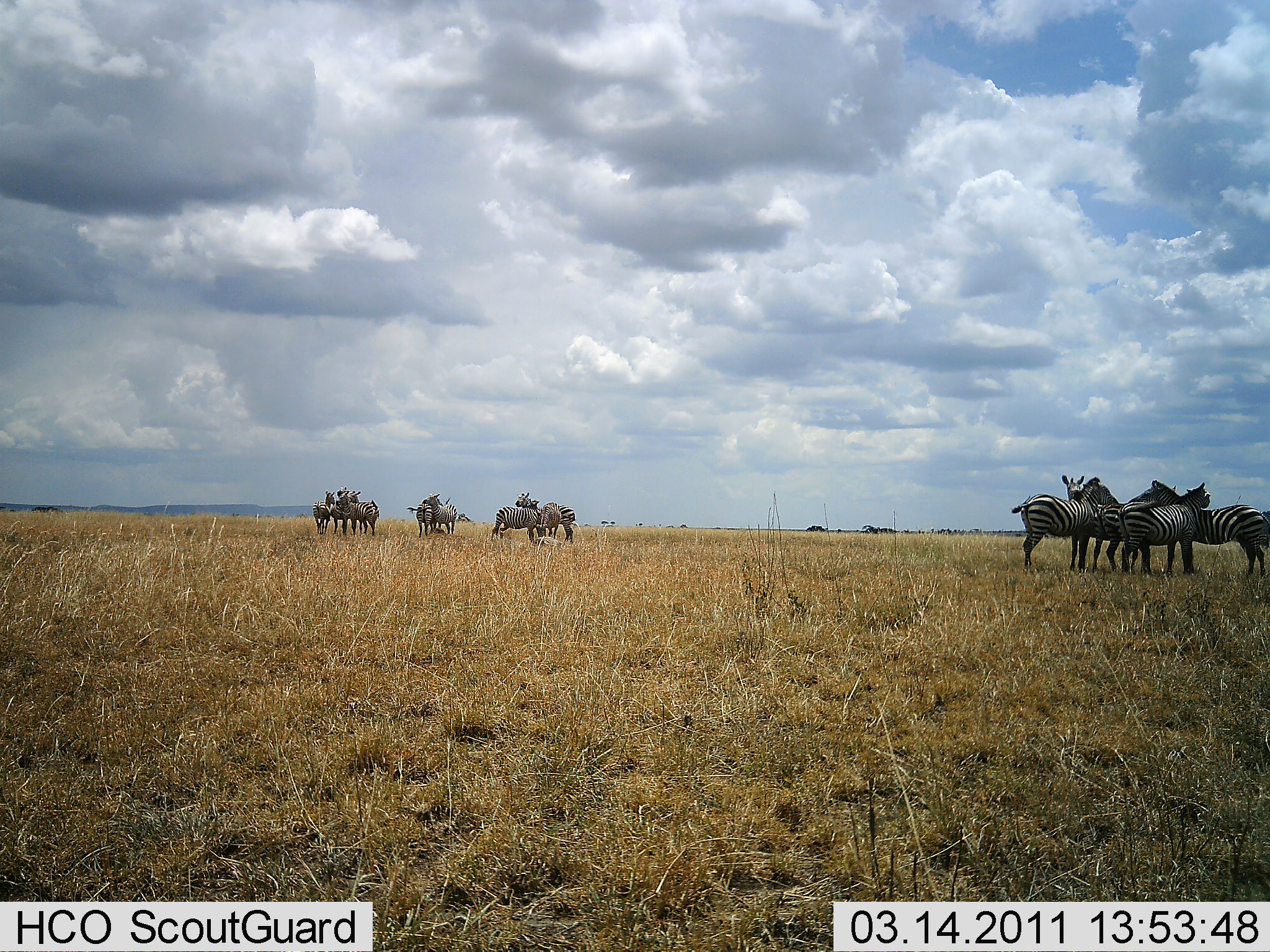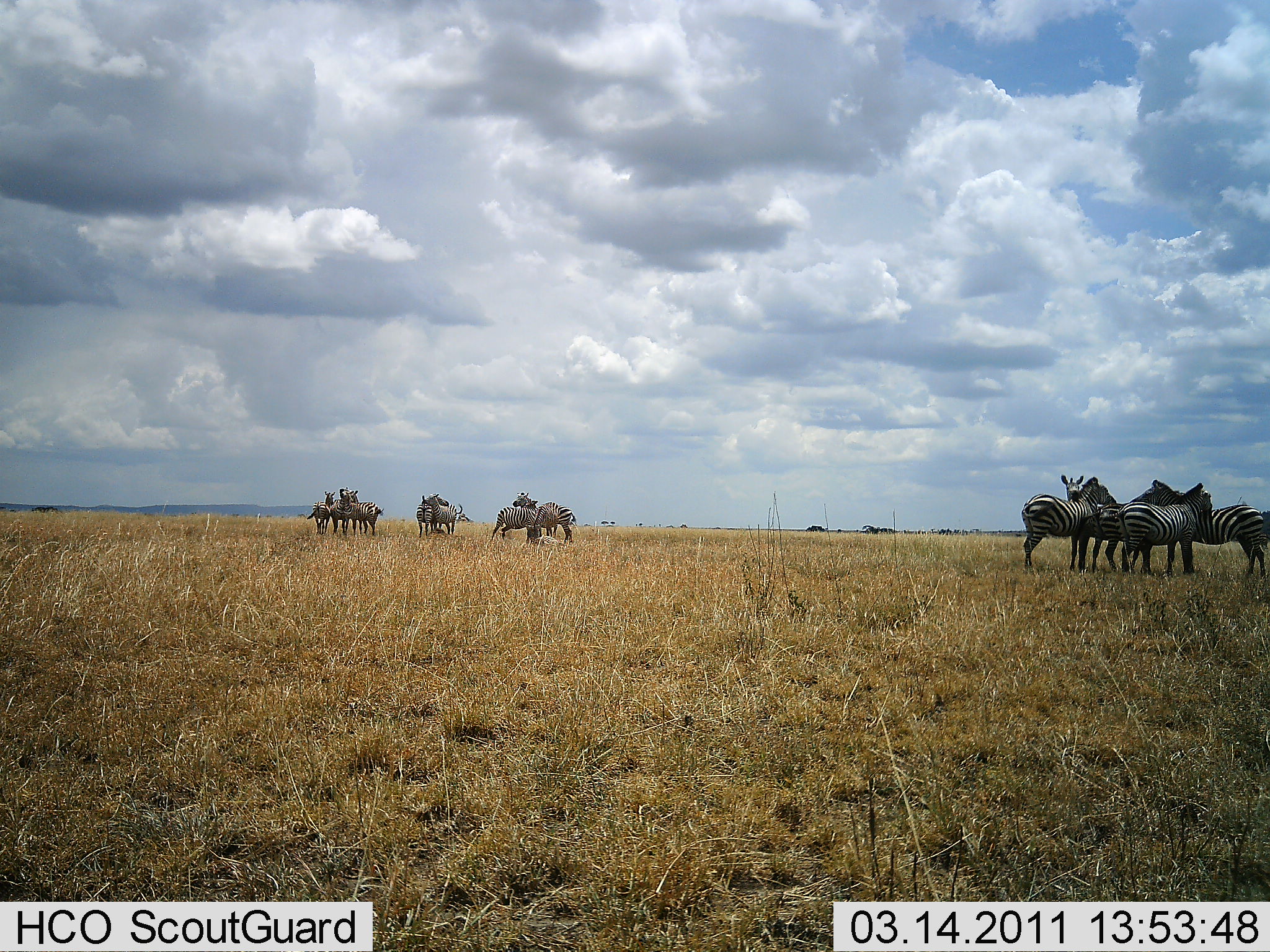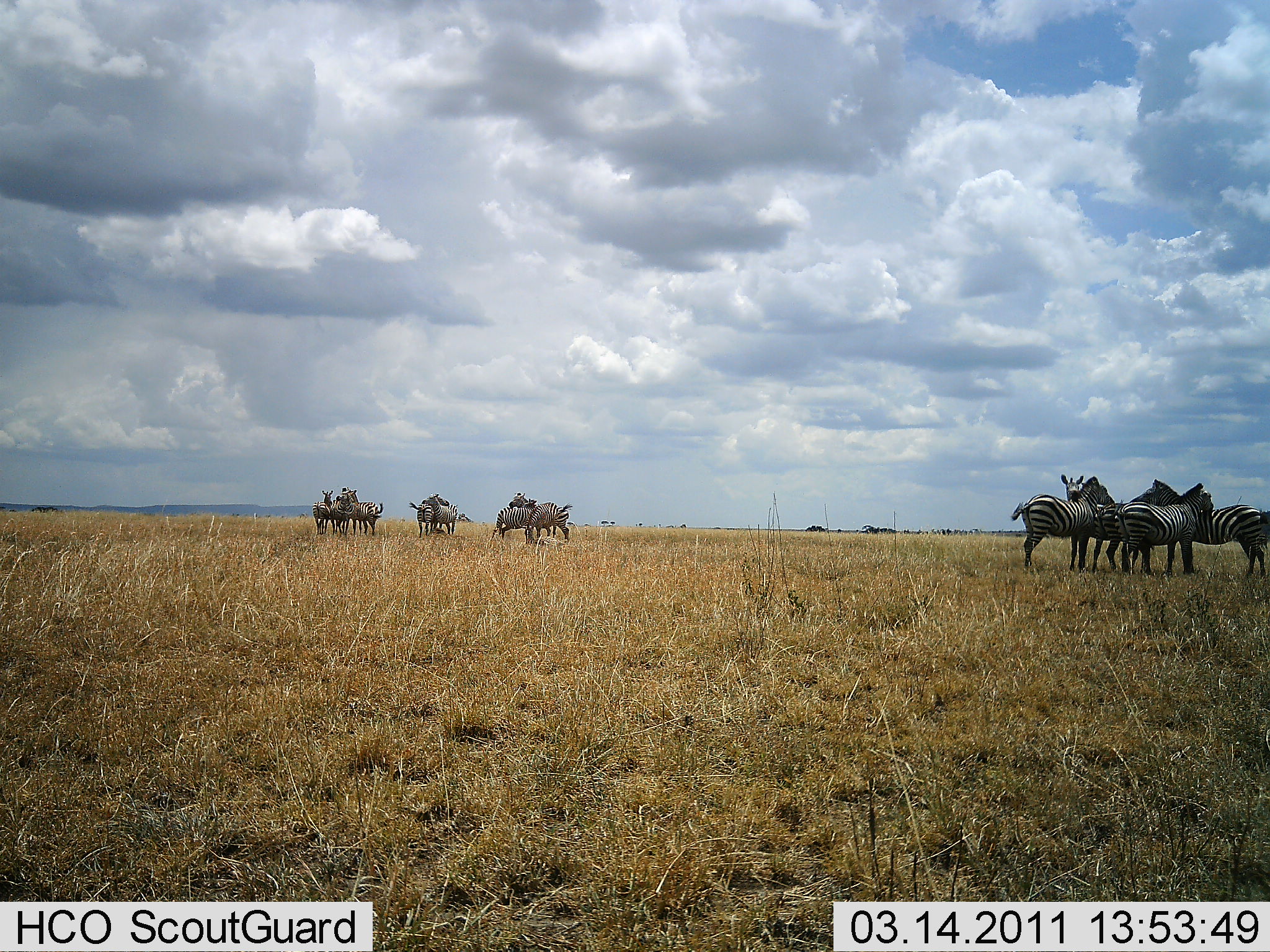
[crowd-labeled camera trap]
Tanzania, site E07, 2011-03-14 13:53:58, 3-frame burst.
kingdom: Animalia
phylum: Chordata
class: Mammalia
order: Perissodactyla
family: Equidae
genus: Equus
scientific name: Equus quagga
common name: plains zebra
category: zebra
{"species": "zebra (plains zebra) (Equus quagga)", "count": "11-50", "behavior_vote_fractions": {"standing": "100%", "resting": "6%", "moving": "0%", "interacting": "53%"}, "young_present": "0%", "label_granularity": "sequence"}